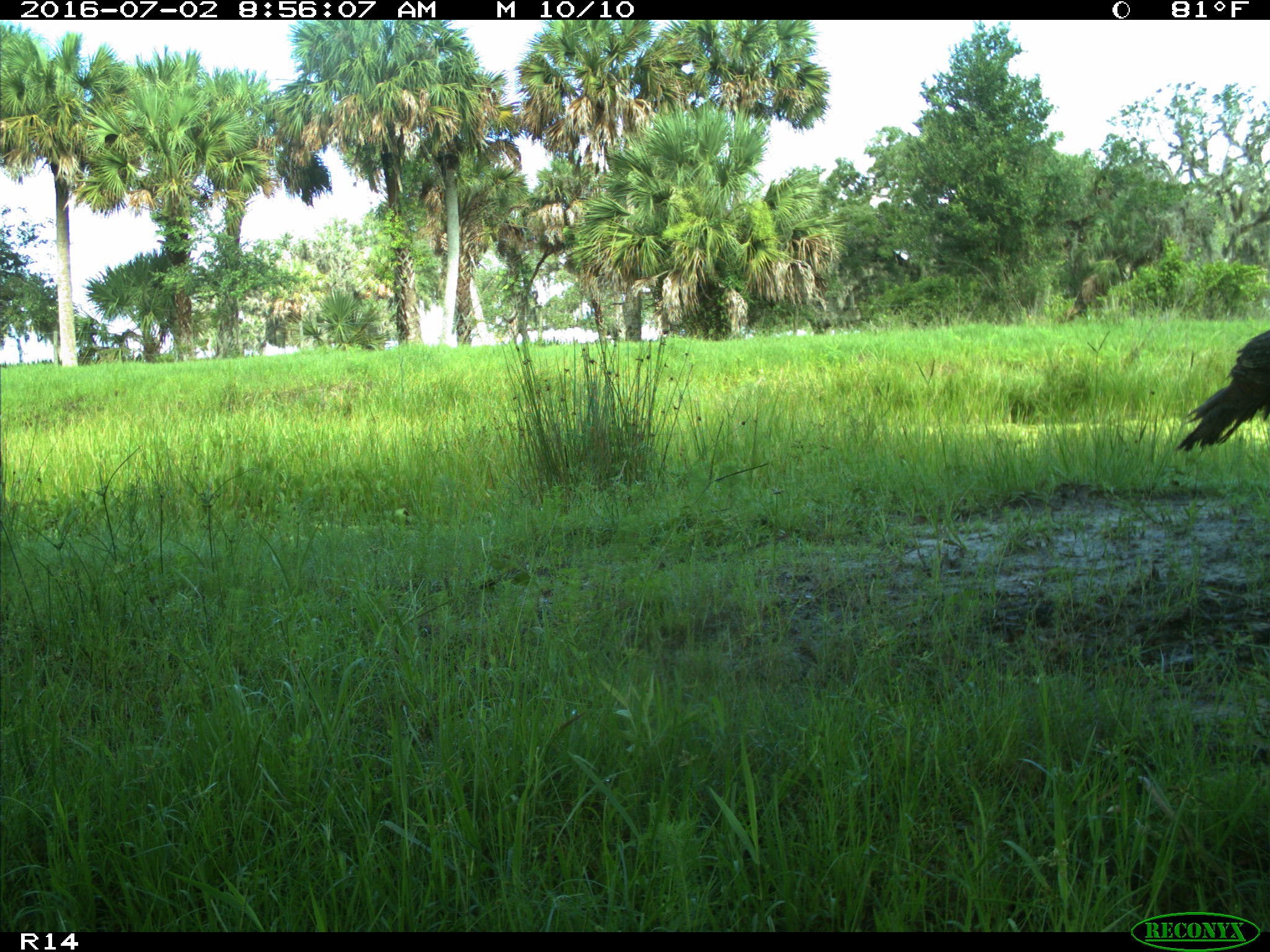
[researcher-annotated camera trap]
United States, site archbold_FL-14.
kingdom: Animalia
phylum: Chordata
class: Aves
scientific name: Aves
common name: birds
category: unidentified bird